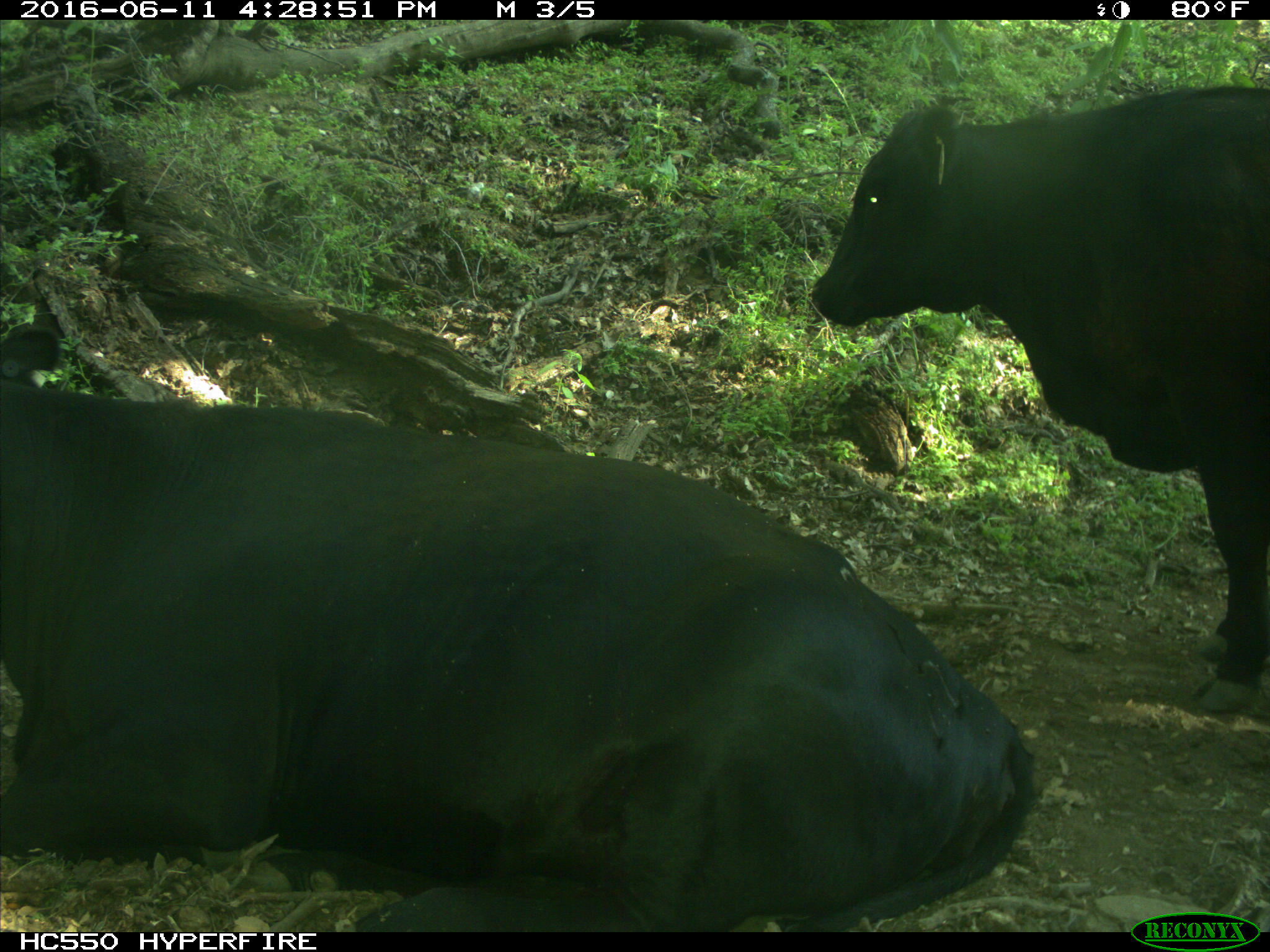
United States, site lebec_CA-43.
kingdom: Animalia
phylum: Chordata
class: Mammalia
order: Artiodactyla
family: Bovidae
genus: Bos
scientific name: Bos taurus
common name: domestic cow